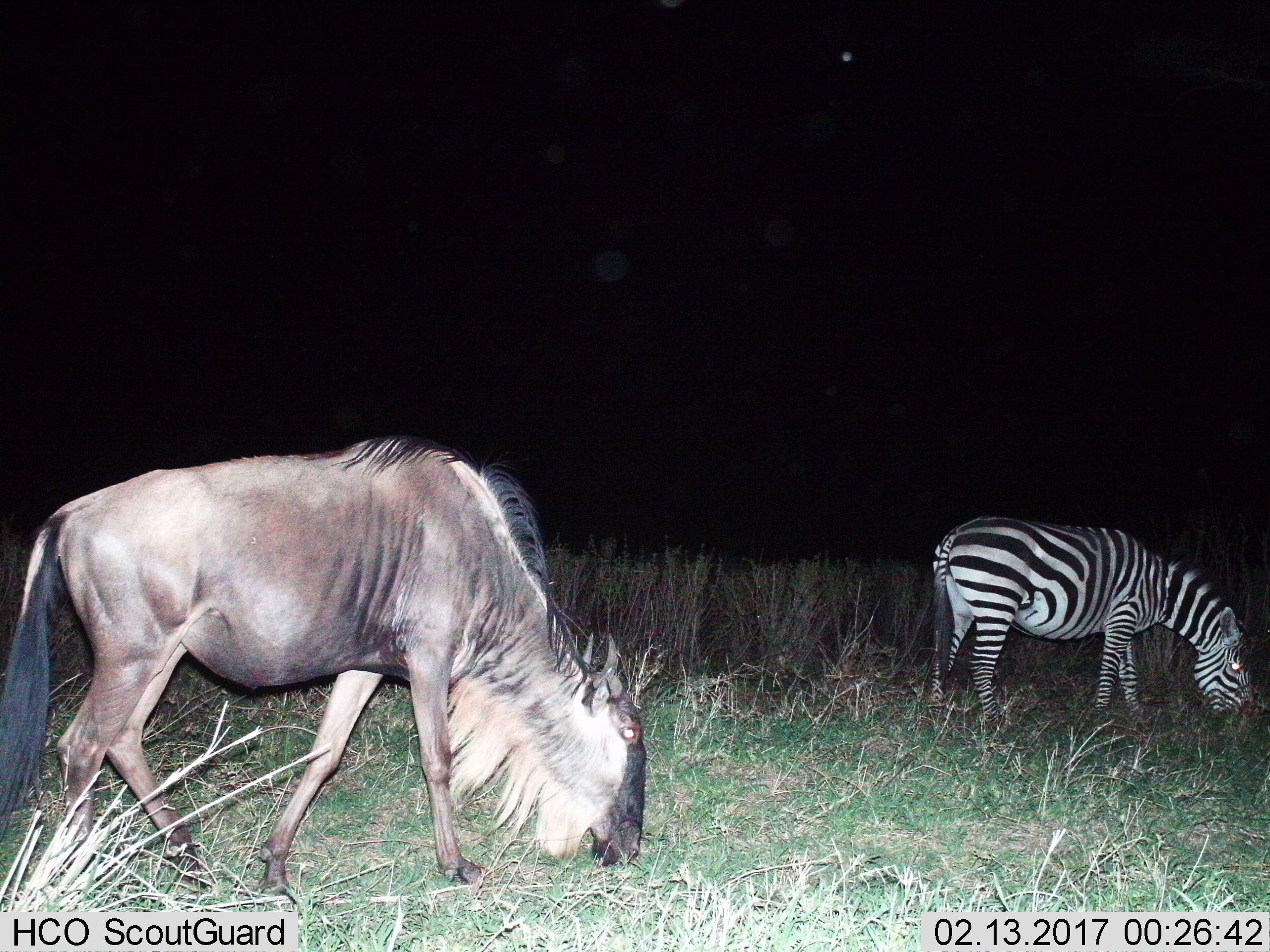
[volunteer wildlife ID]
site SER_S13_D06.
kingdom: Animalia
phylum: Chordata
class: Mammalia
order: Artiodactyla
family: Bovidae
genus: Connochaetes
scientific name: Connochaetes taurinus taurinus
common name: blue wildebeest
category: wildebeestblue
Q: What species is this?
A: Wildebeestblue (blue wildebeest) (Connochaetes taurinus taurinus).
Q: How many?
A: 1.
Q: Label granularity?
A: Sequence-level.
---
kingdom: Animalia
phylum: Chordata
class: Mammalia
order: Perissodactyla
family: Equidae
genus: Equus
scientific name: Equus quagga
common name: plains zebra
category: zebraplains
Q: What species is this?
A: Zebraplains (plains zebra) (Equus quagga).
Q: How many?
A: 1.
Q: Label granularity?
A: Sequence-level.